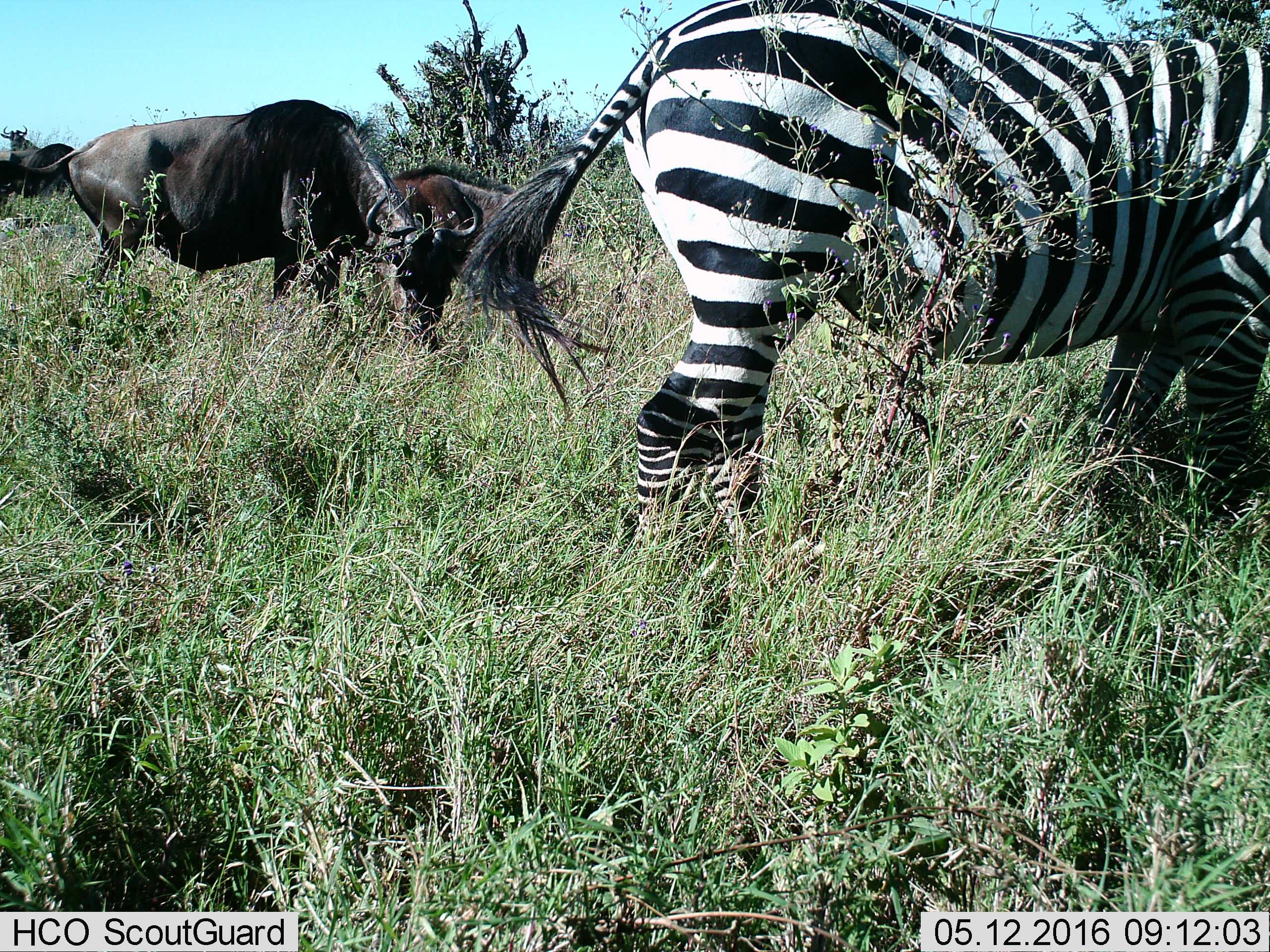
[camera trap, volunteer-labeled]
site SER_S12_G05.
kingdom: Animalia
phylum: Chordata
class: Mammalia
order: Artiodactyla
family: Bovidae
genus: Connochaetes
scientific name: Connochaetes taurinus taurinus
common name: blue wildebeest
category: wildebeestblue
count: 4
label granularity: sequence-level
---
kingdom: Animalia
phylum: Chordata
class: Mammalia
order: Perissodactyla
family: Equidae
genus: Equus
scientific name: Equus quagga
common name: plains zebra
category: zebraplains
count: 1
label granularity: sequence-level